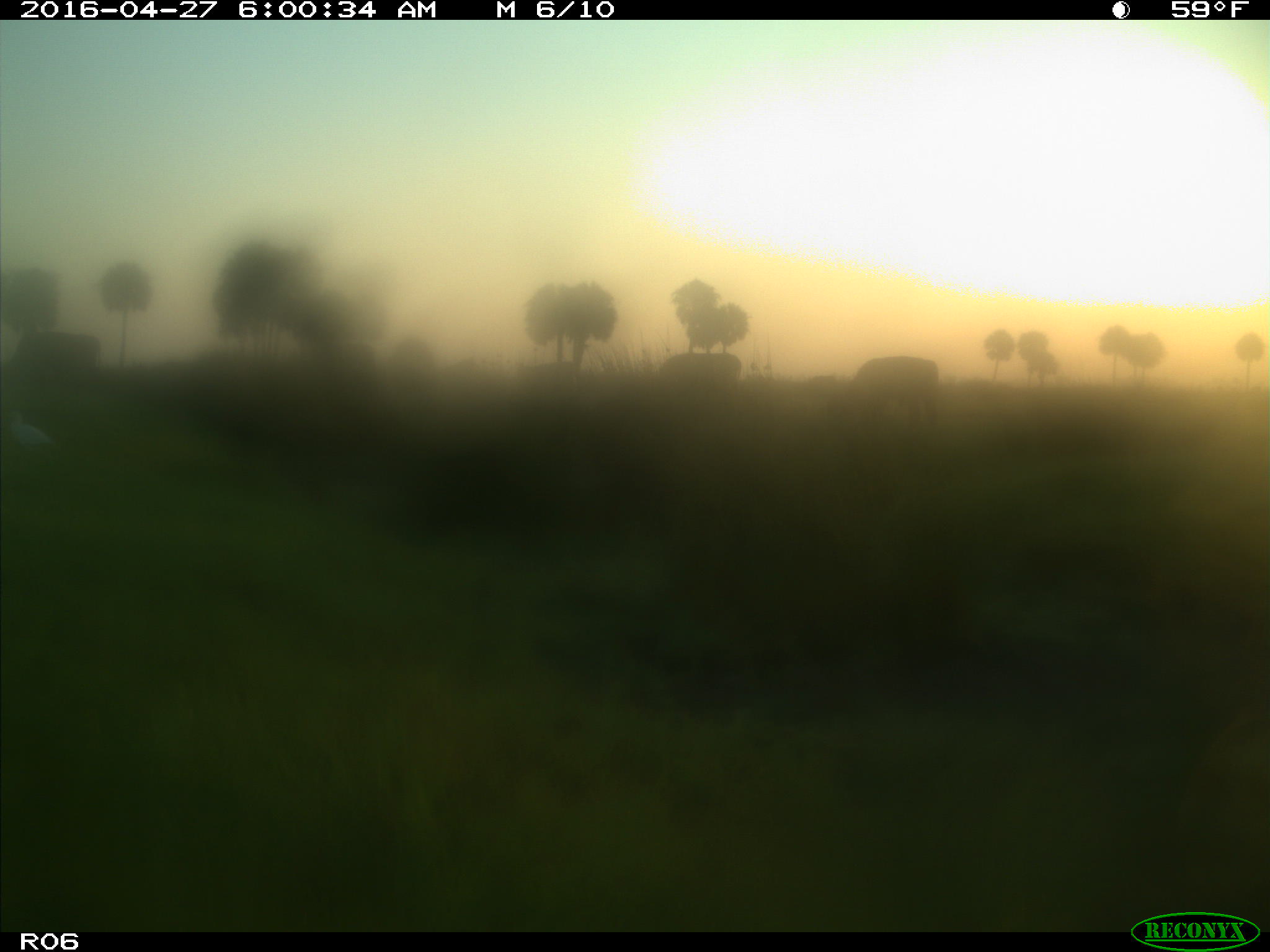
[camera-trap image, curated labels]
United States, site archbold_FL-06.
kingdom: Animalia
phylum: Chordata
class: Mammalia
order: Artiodactyla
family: Bovidae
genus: Bos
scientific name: Bos taurus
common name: domestic cow